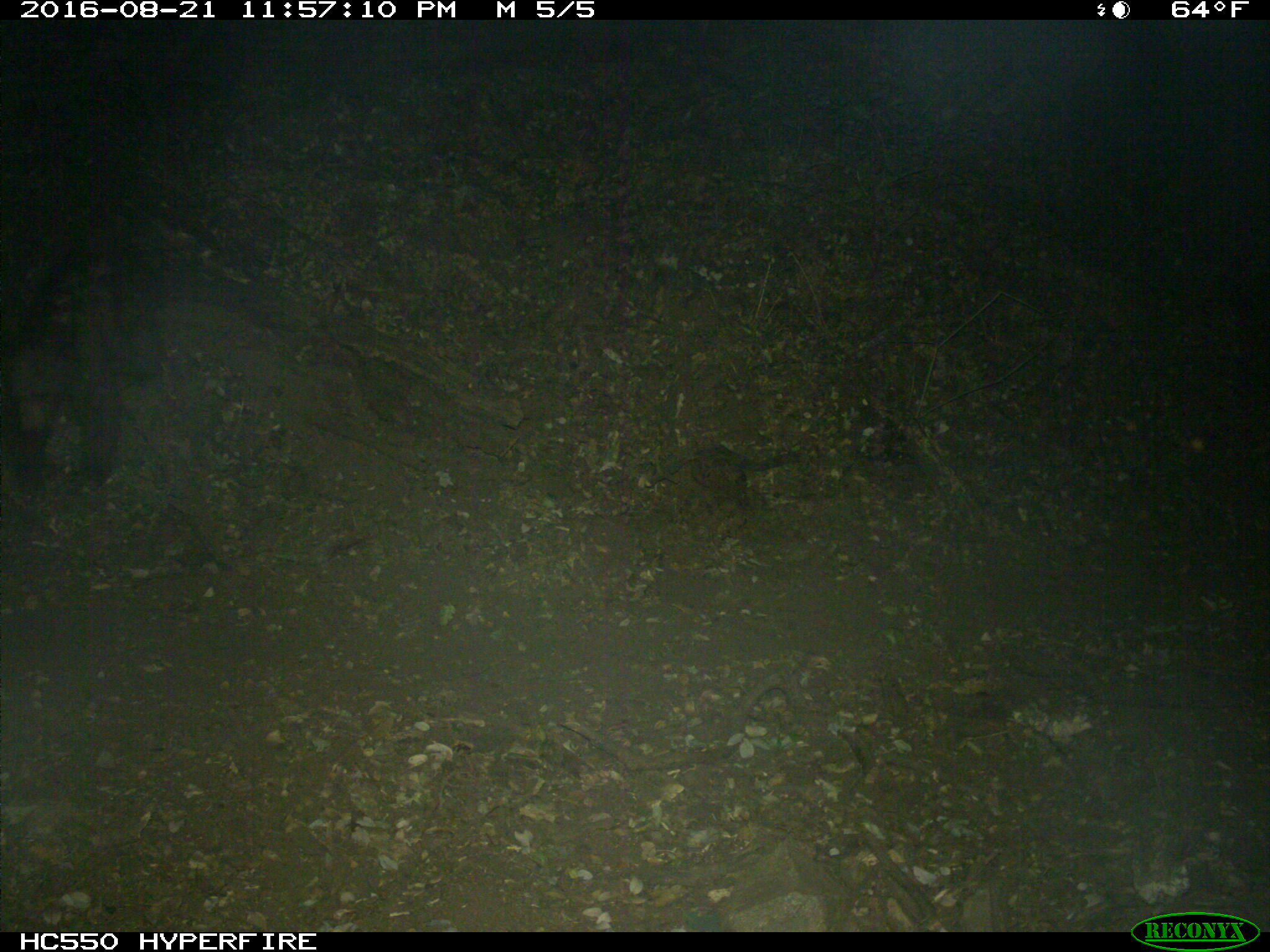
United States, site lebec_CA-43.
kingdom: Animalia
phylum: Chordata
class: Mammalia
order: Carnivora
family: Ursidae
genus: Ursus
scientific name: Ursus americanus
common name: american black bear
Ursus americanus (american black bear).